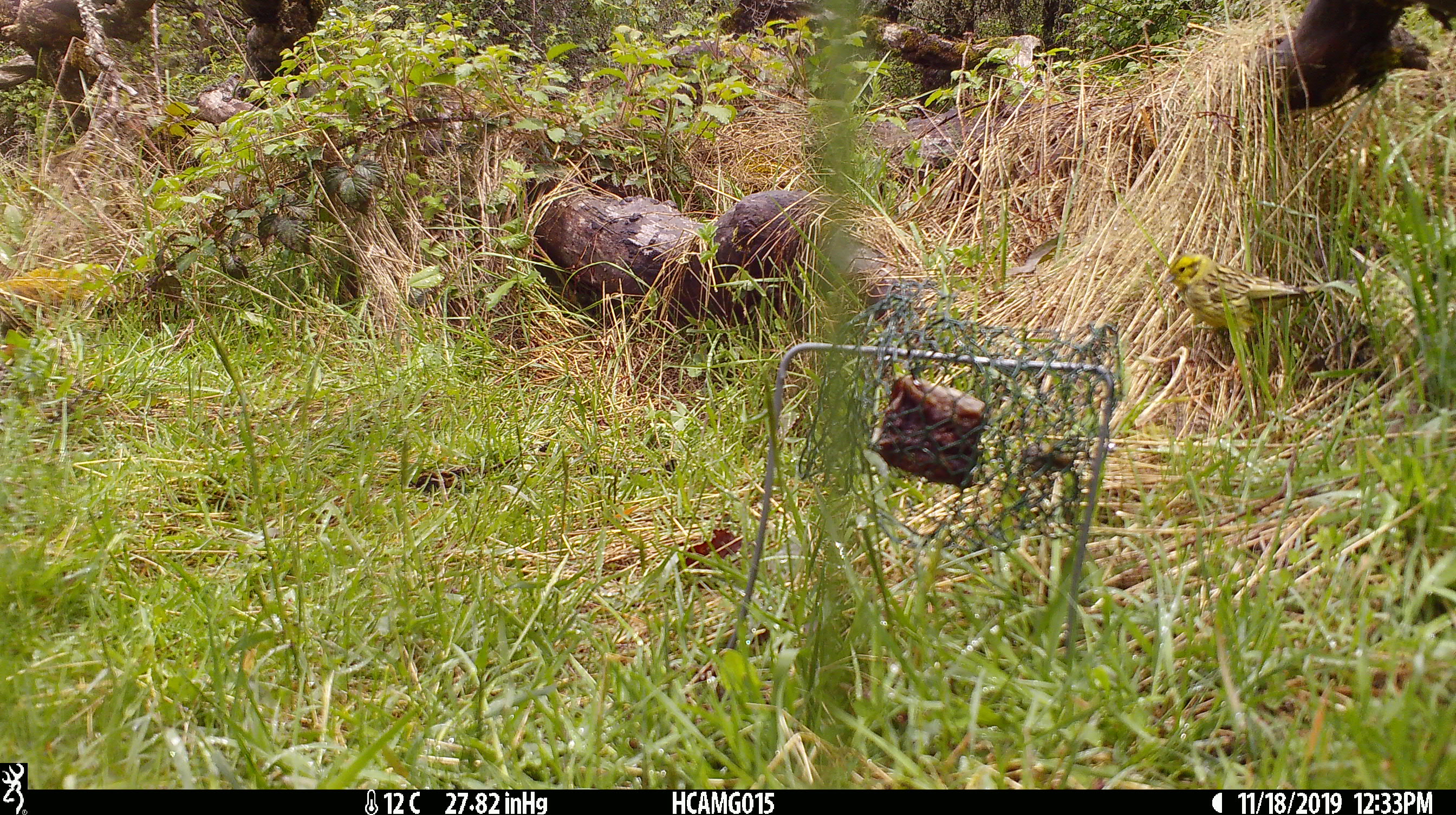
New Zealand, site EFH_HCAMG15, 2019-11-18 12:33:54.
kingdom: Animalia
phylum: Chordata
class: Aves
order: Passeriformes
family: Emberizidae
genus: Emberiza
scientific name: Emberiza citrinella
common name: yellowhammer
Yellowhammer (Emberiza citrinella).